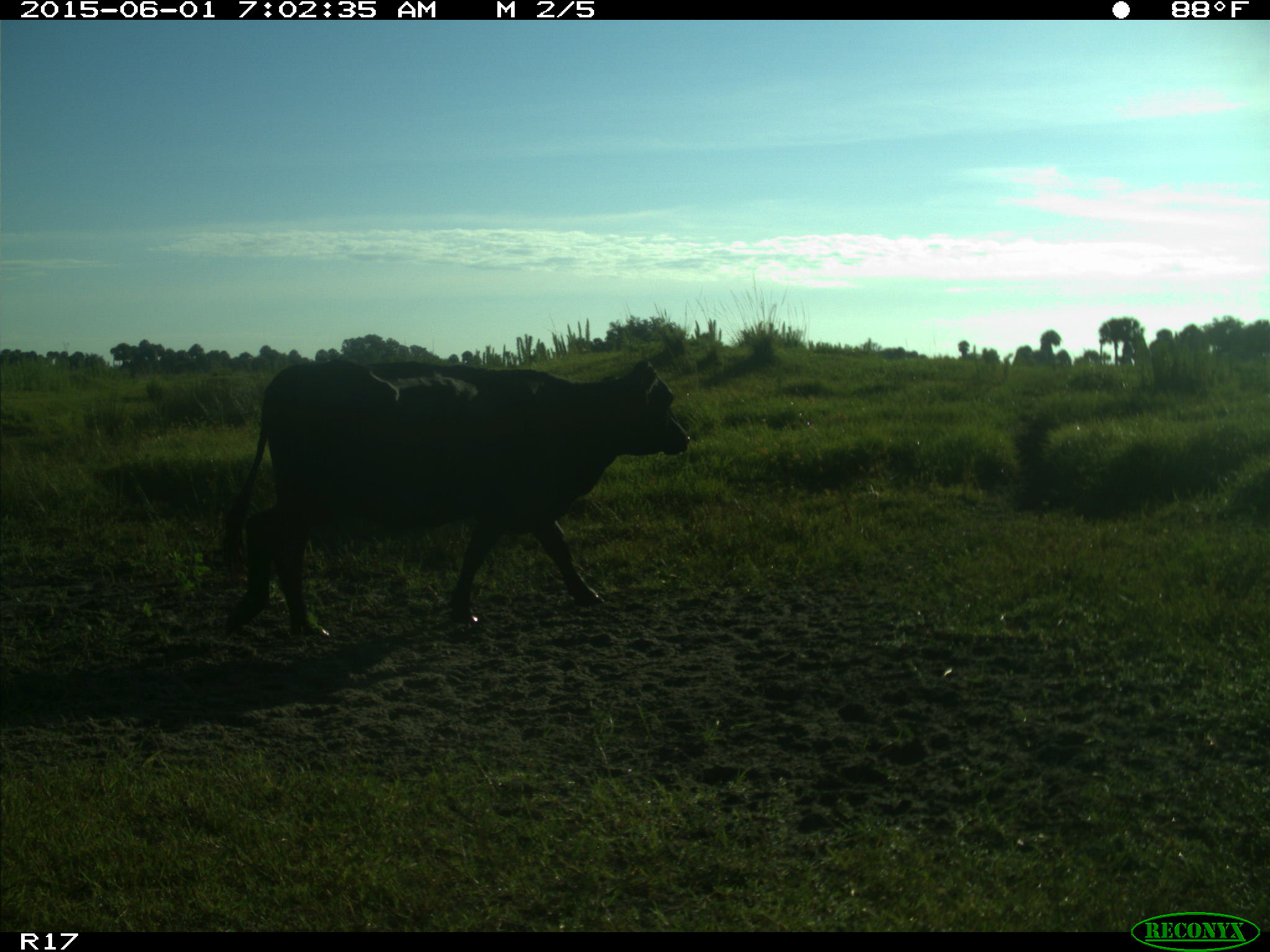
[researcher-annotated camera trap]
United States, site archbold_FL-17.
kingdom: Animalia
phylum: Chordata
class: Mammalia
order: Artiodactyla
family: Bovidae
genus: Bos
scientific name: Bos taurus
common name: domestic cow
Bos taurus (domestic cow).